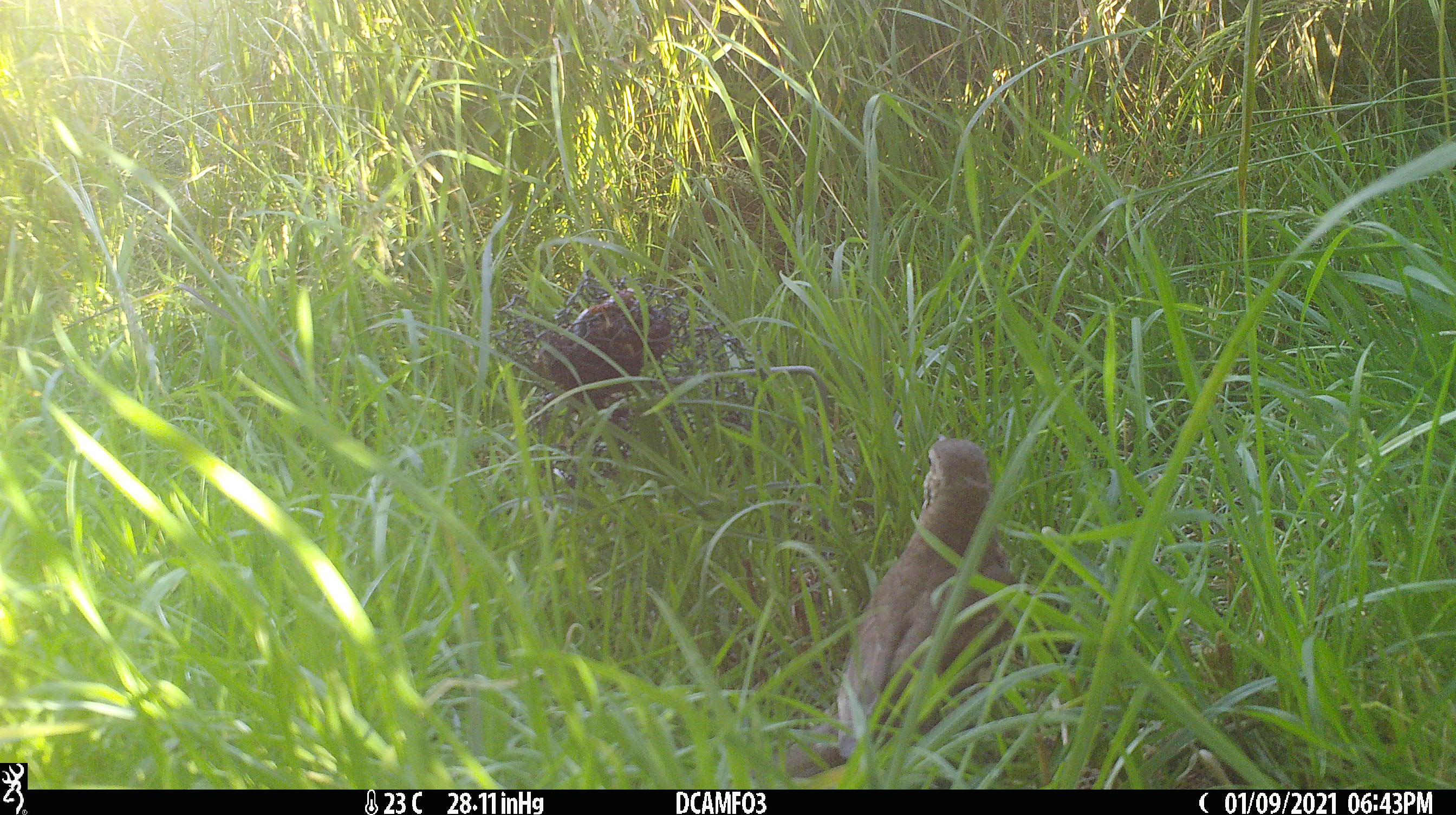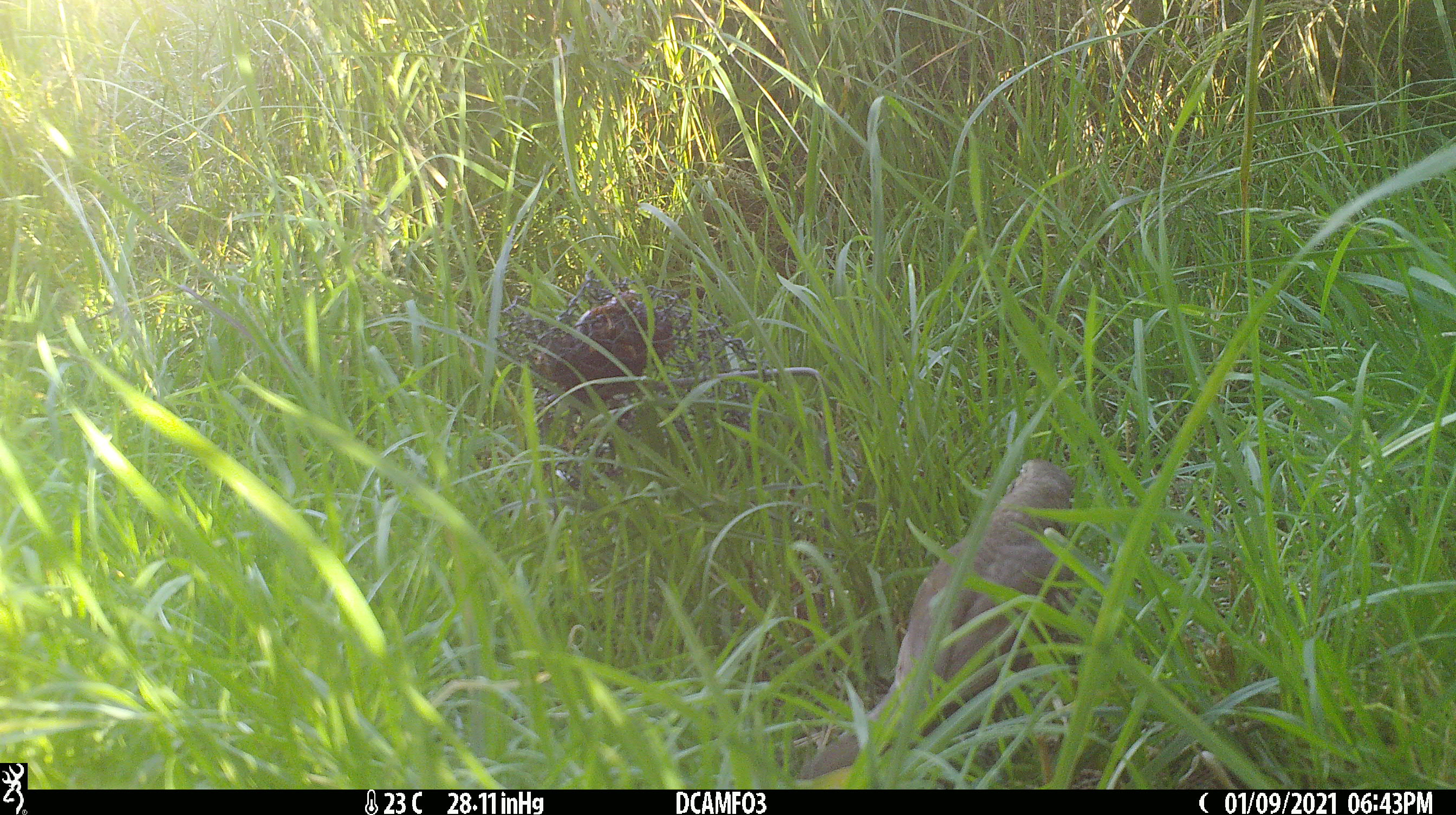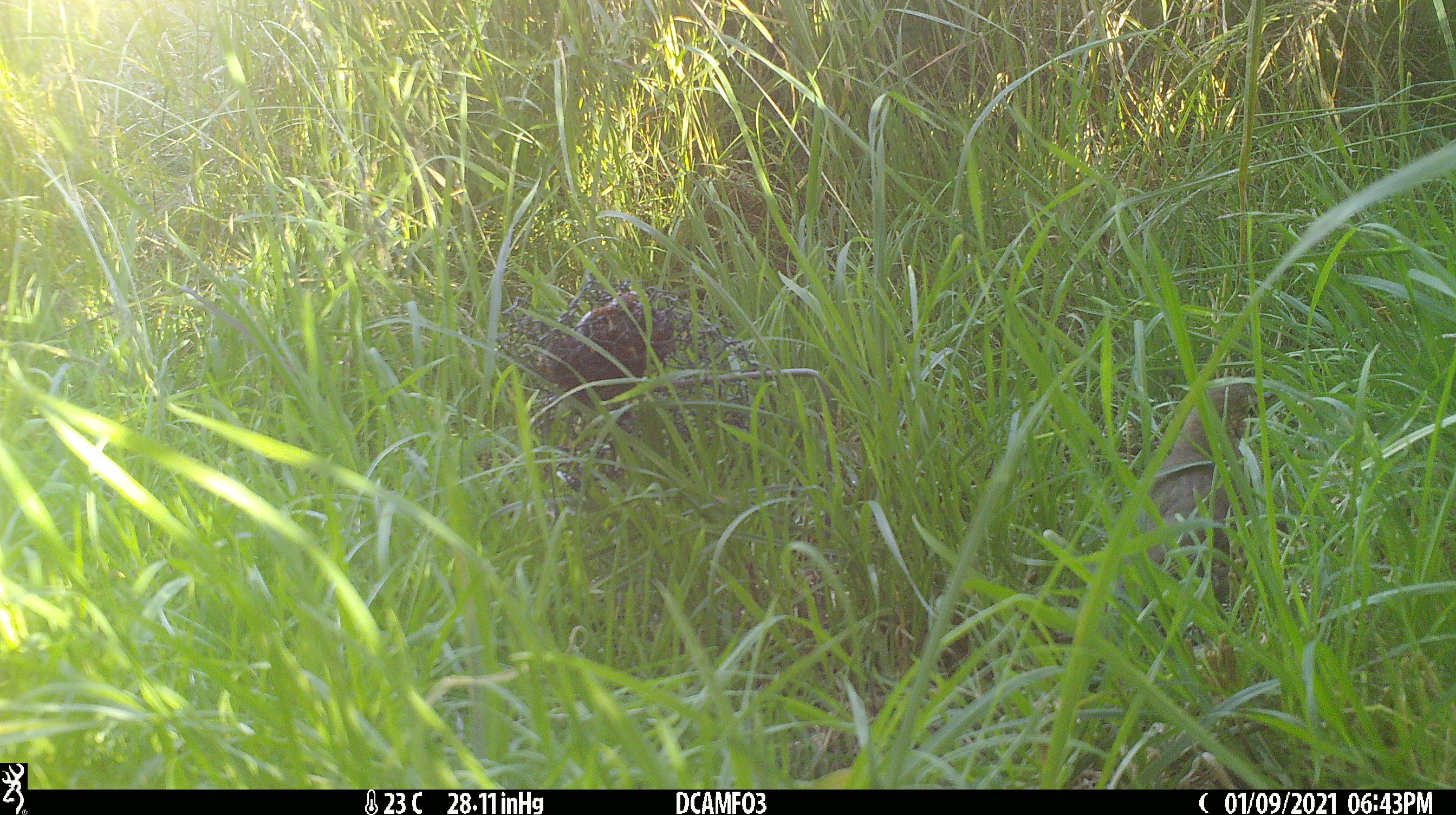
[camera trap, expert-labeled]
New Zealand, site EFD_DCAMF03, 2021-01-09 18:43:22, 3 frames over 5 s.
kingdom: Animalia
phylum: Chordata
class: Aves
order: Passeriformes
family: Turdidae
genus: Turdus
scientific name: Turdus philomelos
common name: song thrush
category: thrush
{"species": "thrush (song thrush) (Turdus philomelos)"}